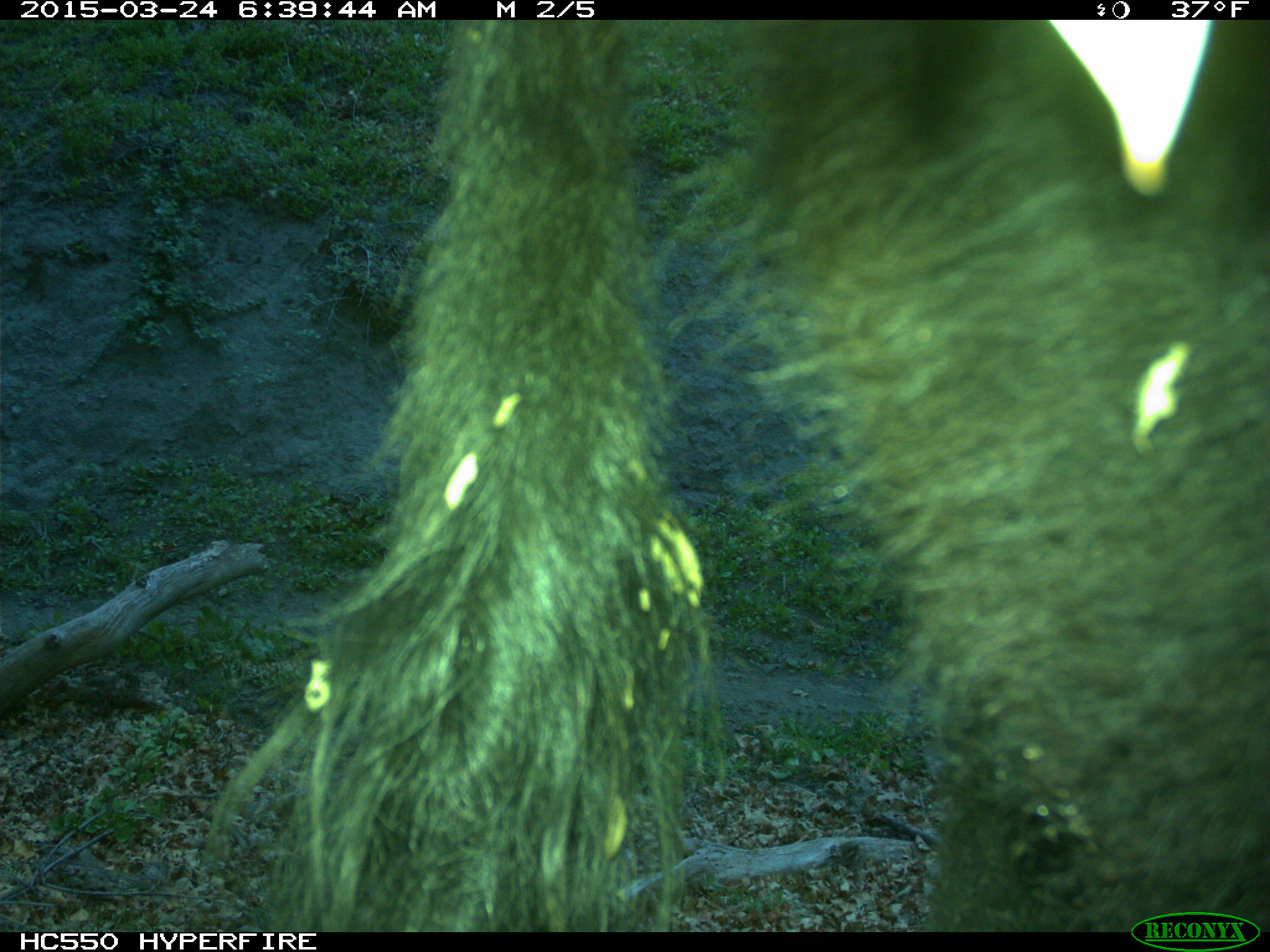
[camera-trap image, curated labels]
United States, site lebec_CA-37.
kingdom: Animalia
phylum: Chordata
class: Mammalia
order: Artiodactyla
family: Bovidae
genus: Bos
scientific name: Bos taurus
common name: domestic cow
Bos taurus (domestic cow).